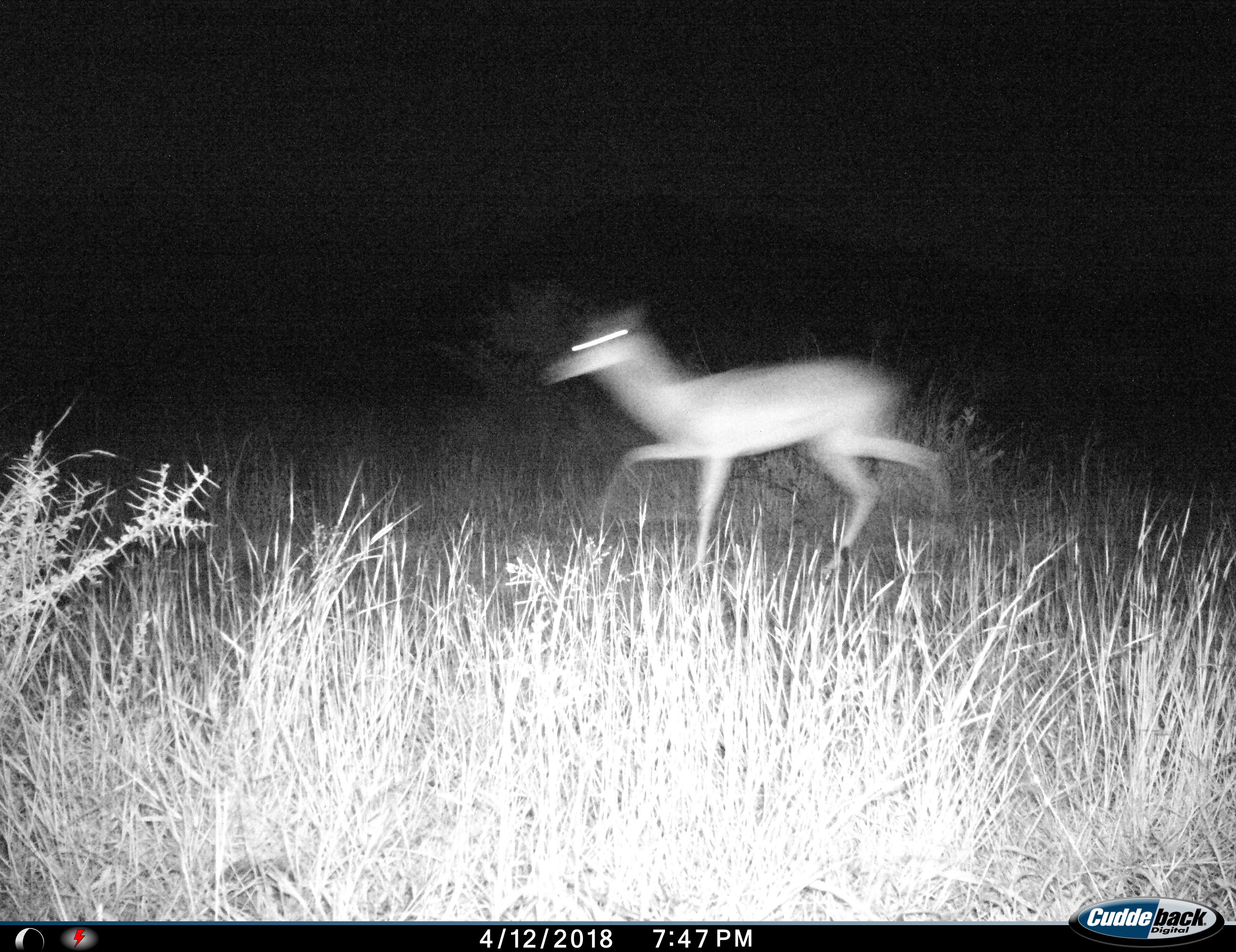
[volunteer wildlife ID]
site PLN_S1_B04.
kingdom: Animalia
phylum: Chordata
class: Mammalia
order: Artiodactyla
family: Bovidae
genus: Aepyceros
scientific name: Aepyceros melampus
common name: impala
Impala (Aepyceros melampus), count 1. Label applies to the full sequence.